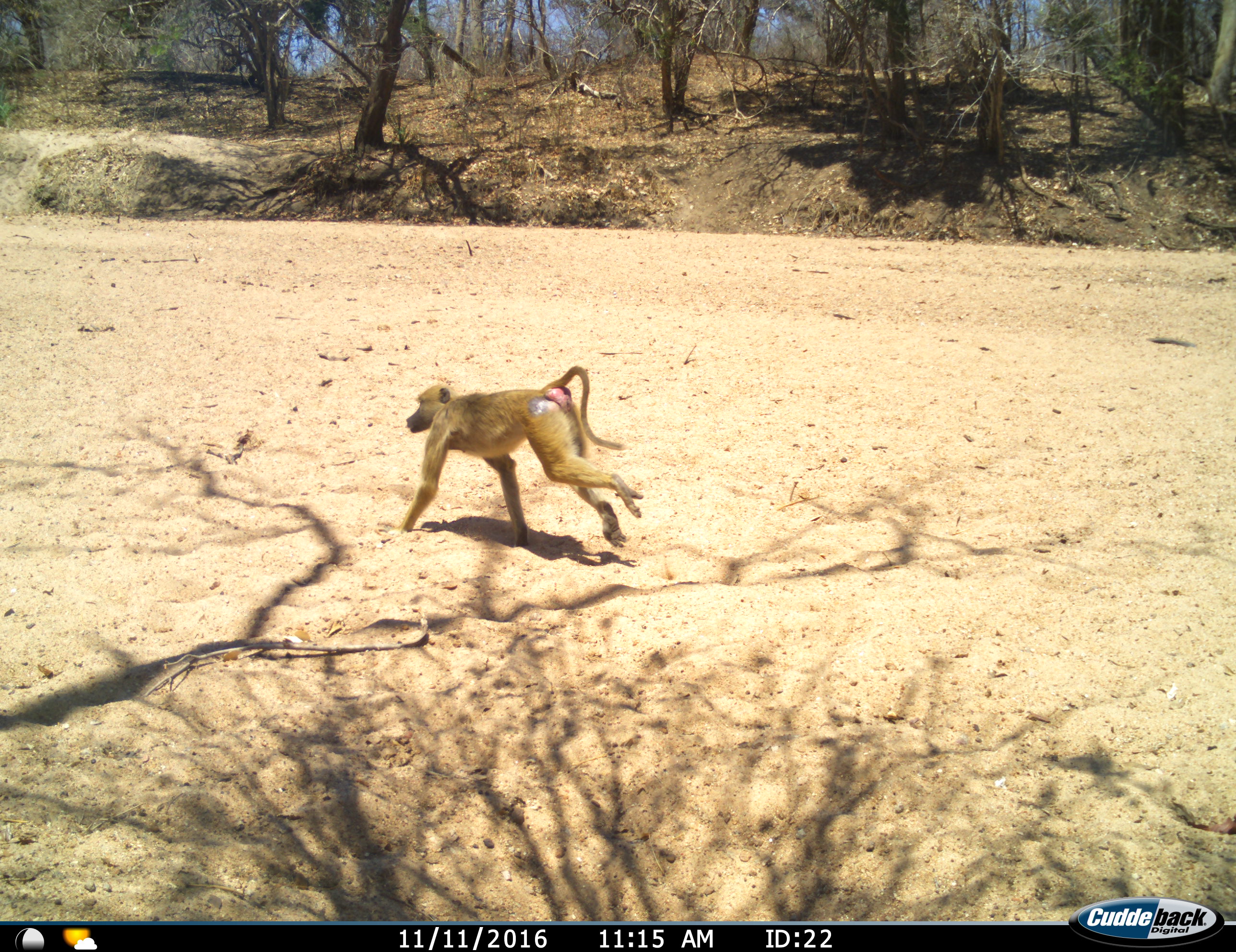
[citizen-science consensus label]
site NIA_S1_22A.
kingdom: Animalia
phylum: Chordata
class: Mammalia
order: Primates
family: Cercopithecidae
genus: Papio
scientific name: Papio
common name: baboon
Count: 1.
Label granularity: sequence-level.